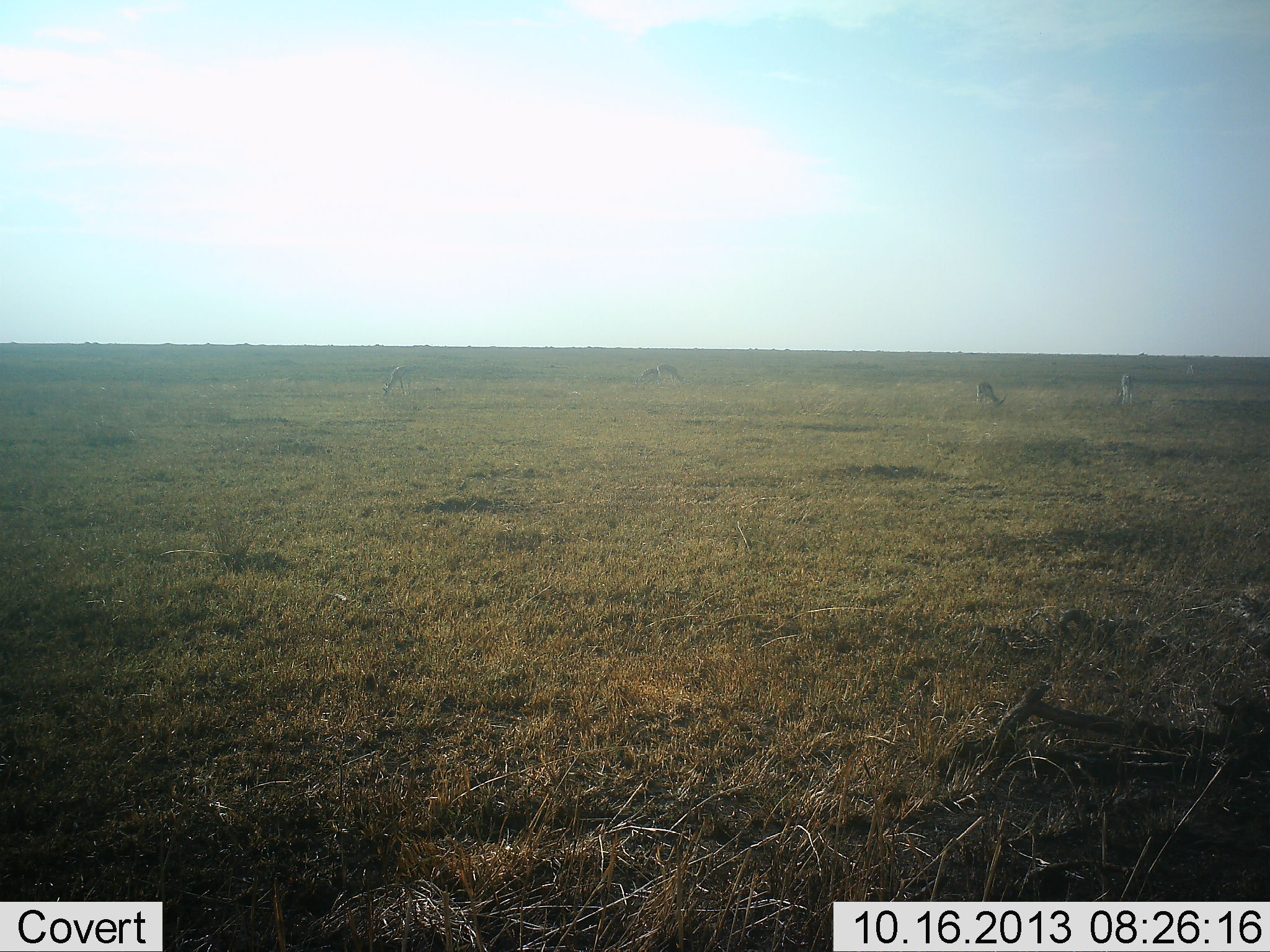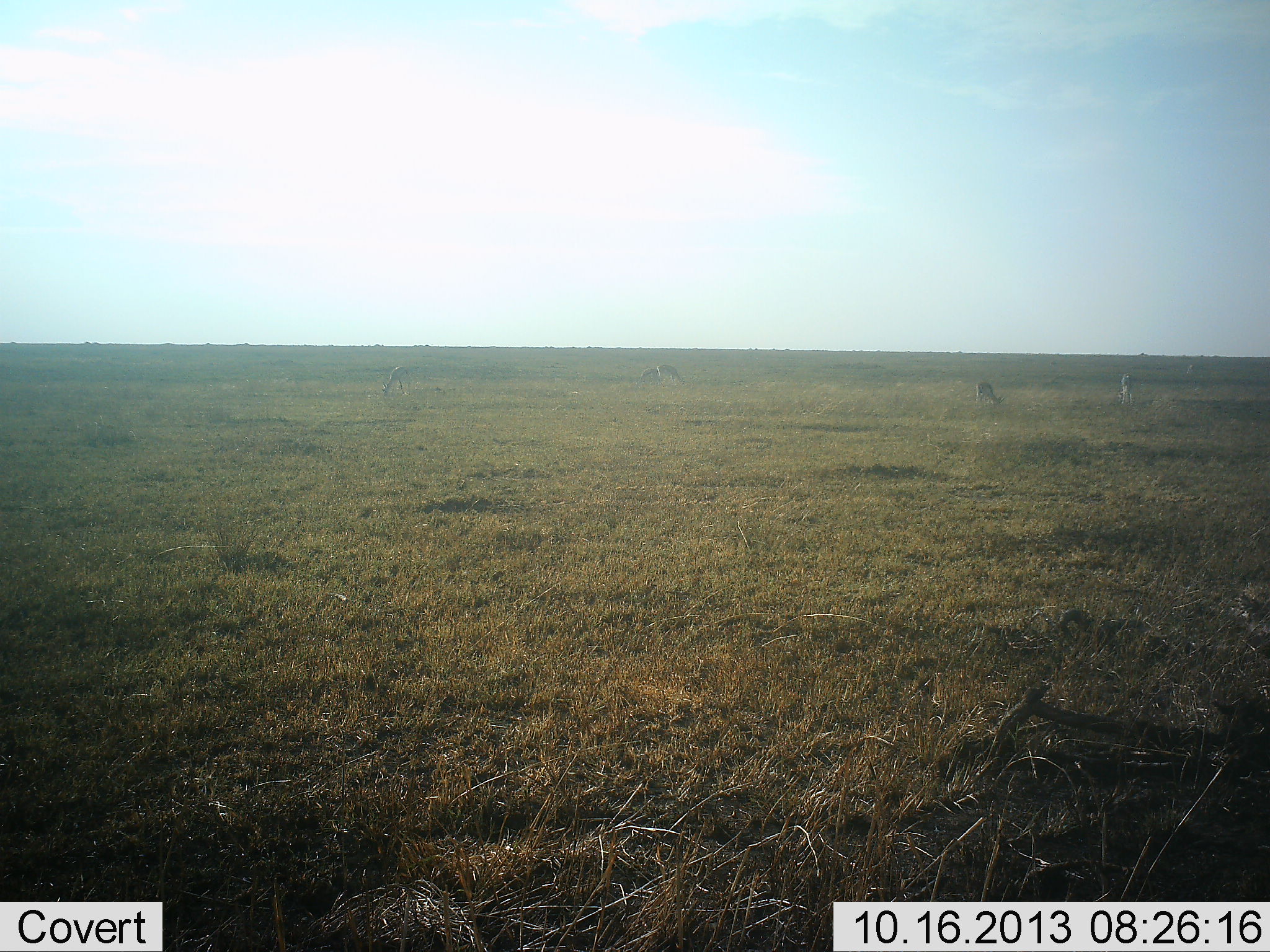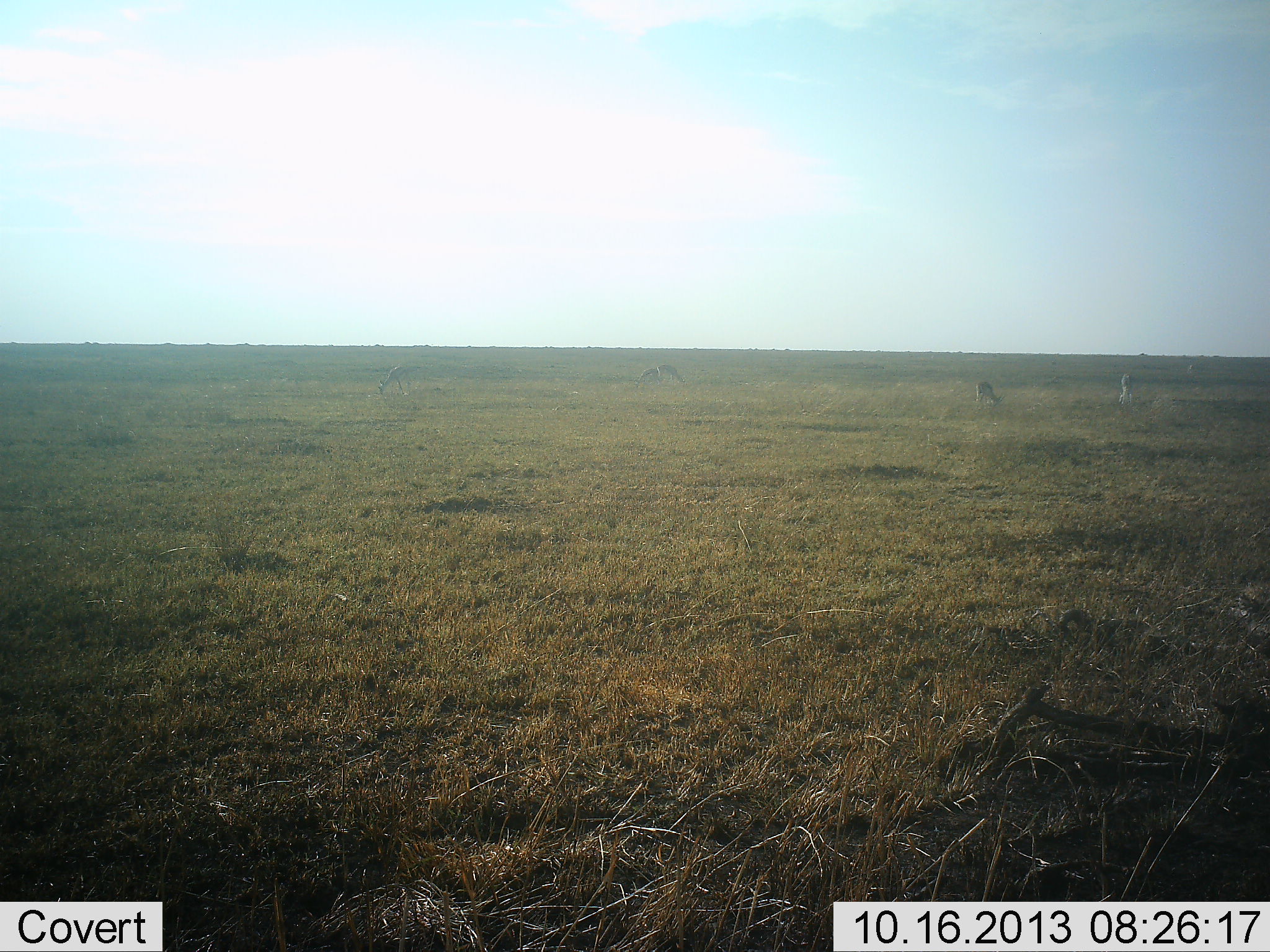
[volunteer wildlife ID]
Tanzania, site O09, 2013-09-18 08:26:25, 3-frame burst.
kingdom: Animalia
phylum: Chordata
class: Mammalia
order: Artiodactyla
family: Bovidae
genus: Eudorcas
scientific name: Eudorcas thomsonii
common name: thomson's gazelle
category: gazellethomsons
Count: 5.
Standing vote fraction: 25%.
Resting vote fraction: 0%.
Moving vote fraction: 0%.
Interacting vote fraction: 0%.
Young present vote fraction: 0%.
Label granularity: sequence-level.